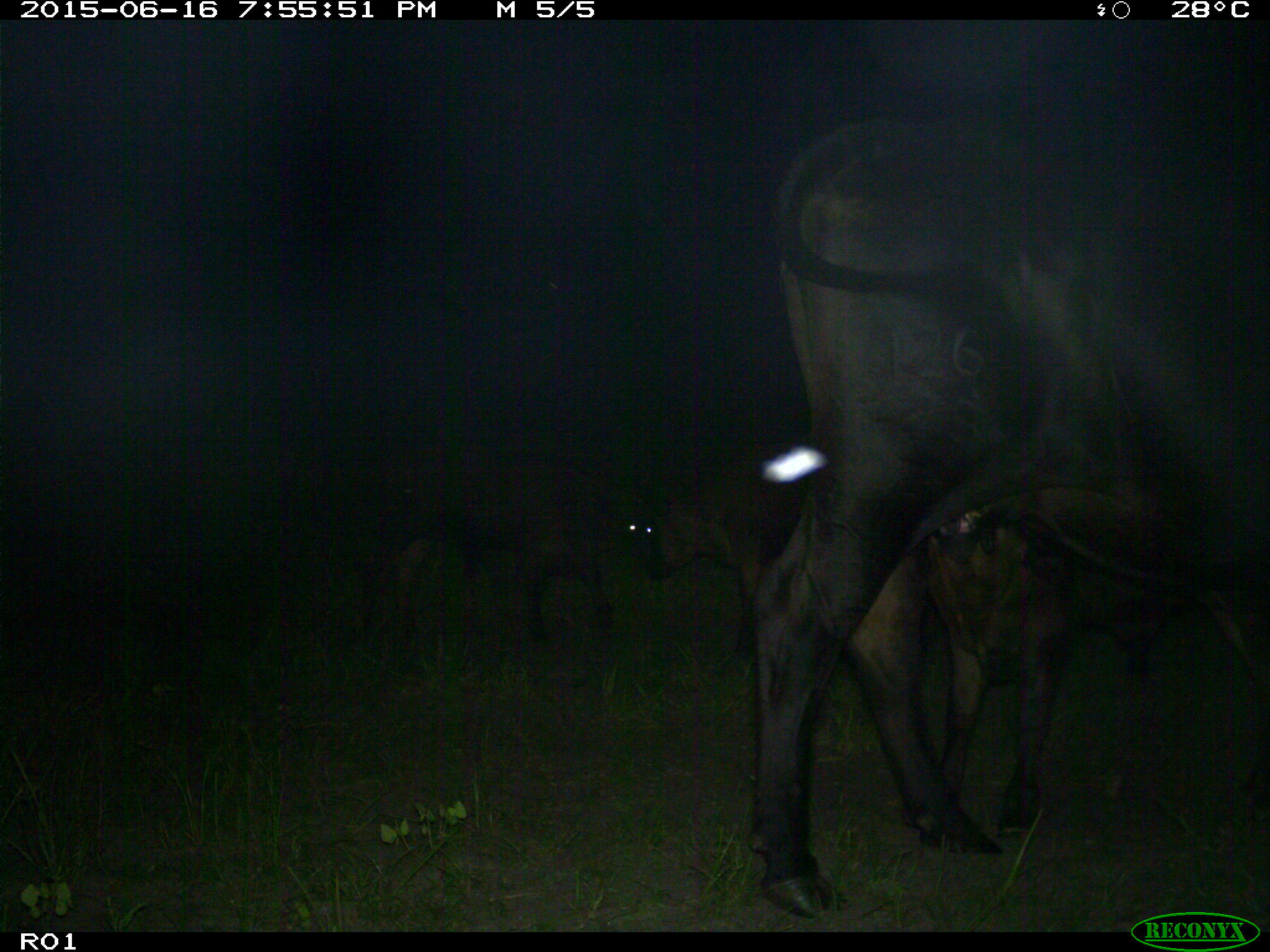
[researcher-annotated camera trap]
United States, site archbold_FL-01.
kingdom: Animalia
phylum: Chordata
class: Mammalia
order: Artiodactyla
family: Bovidae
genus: Bos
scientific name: Bos taurus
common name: domestic cow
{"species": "Bos taurus (domestic cow)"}